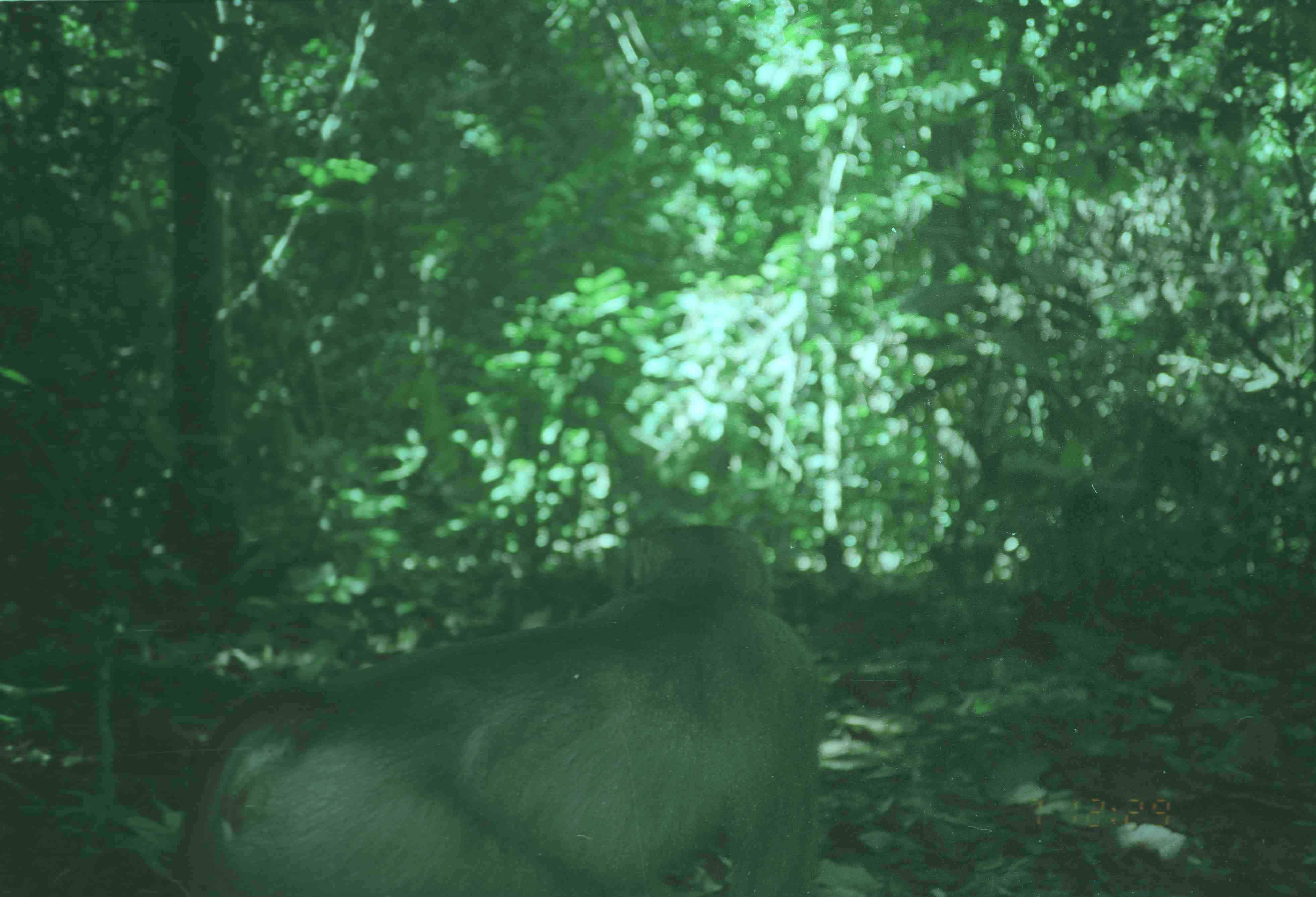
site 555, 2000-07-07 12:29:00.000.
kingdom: Animalia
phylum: Chordata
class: Mammalia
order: Primates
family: Cercopithecidae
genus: Macaca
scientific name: Macaca nemestrina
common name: southern pig-tailed macaque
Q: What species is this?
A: Macaca nemestrina (southern pig-tailed macaque).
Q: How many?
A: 1.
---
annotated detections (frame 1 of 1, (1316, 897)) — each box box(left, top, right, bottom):
macaca nemestrina: box(173, 522, 830, 897)